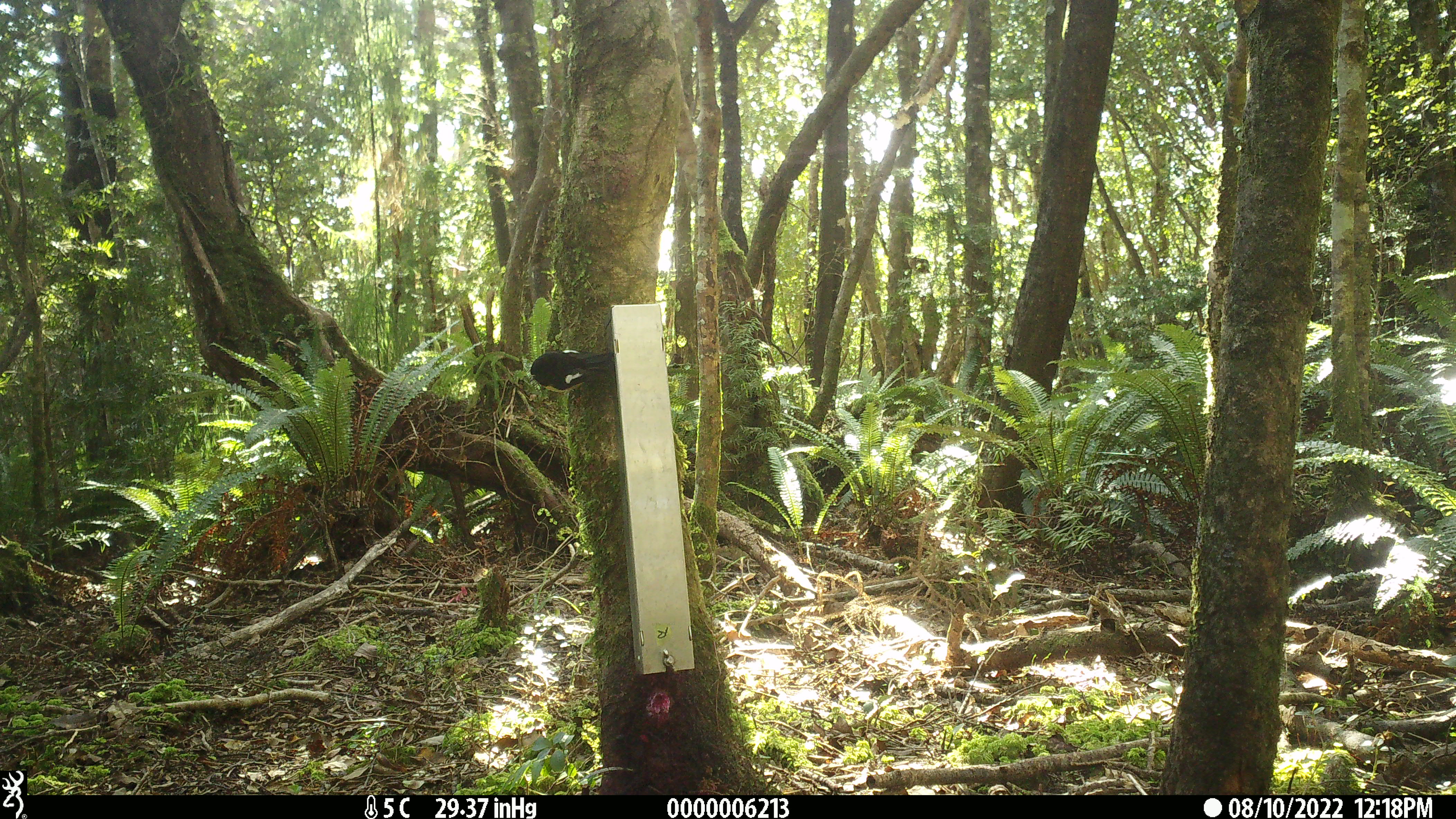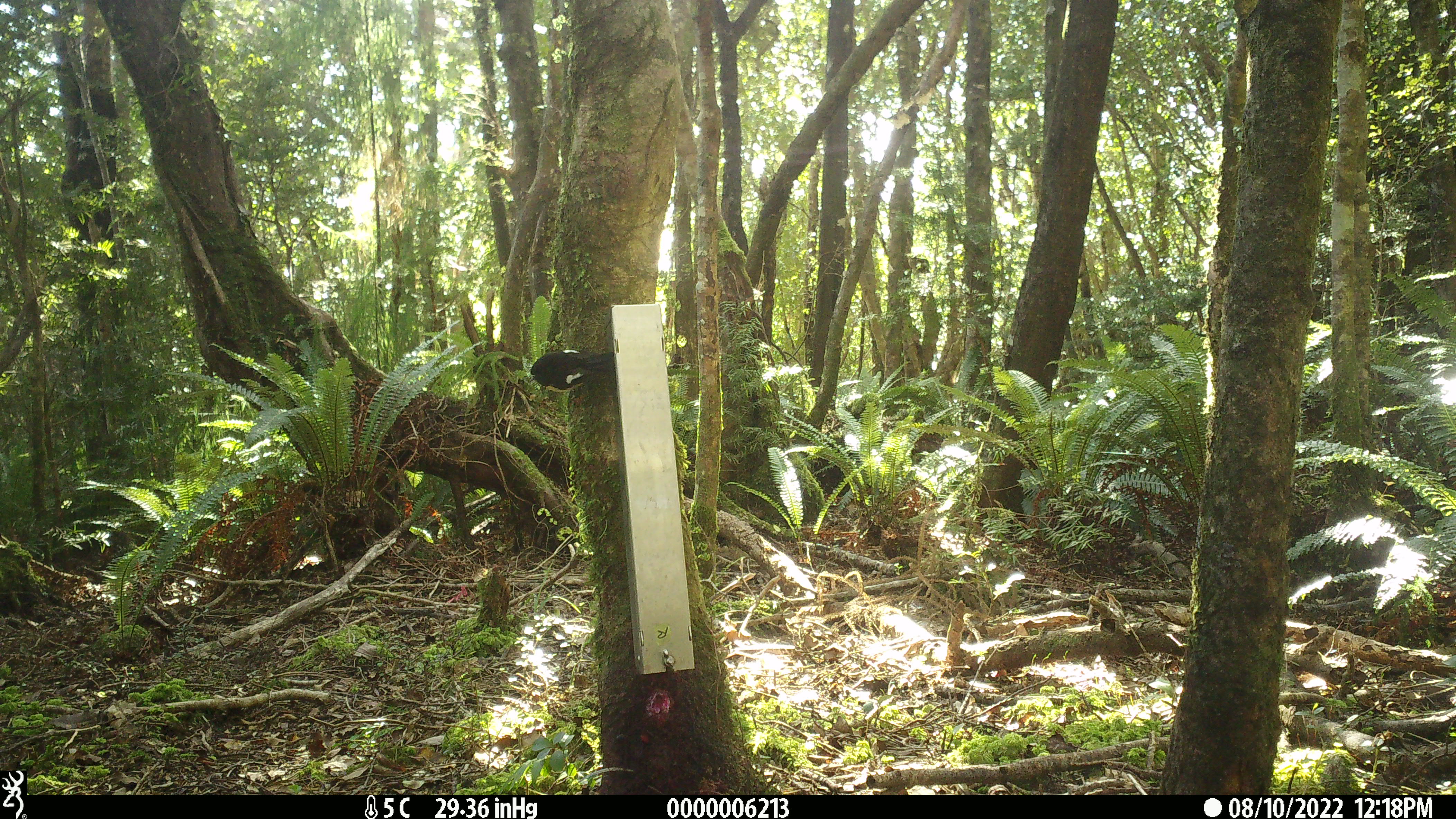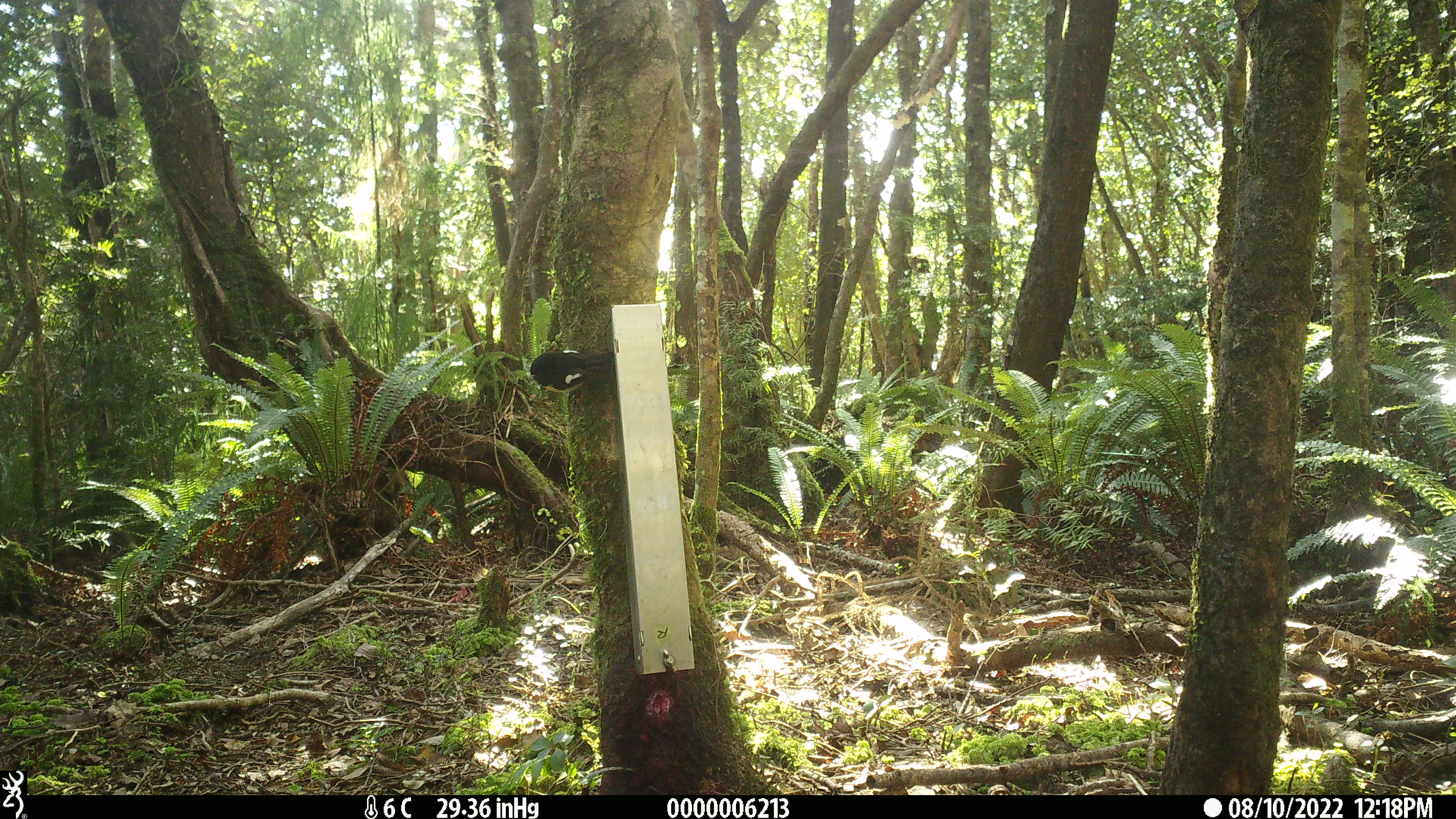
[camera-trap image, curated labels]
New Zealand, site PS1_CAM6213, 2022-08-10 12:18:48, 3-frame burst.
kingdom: Animalia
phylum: Chordata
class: Aves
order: Passeriformes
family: Petroicidae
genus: Petroica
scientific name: Petroica macrocephala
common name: tomtit